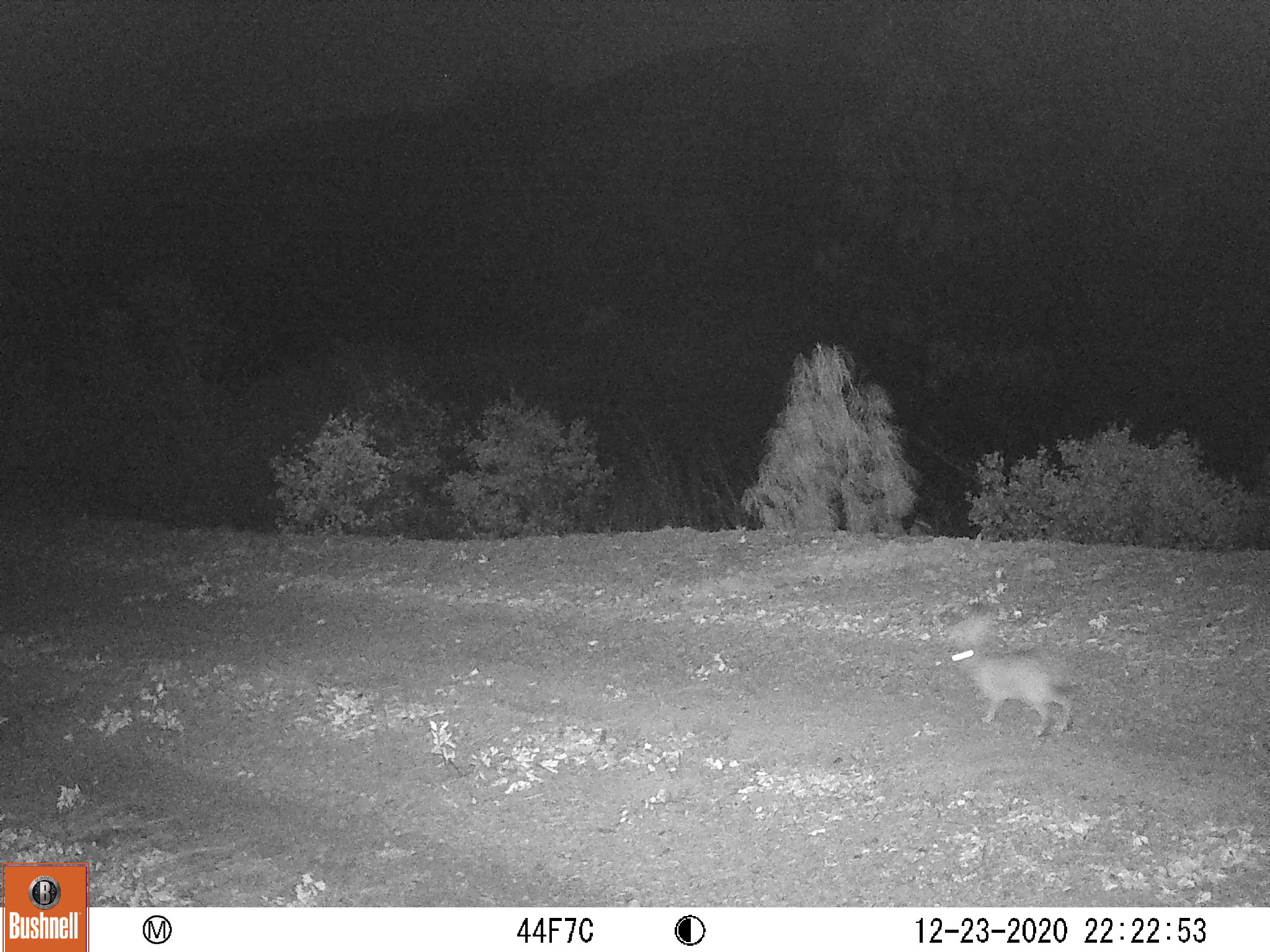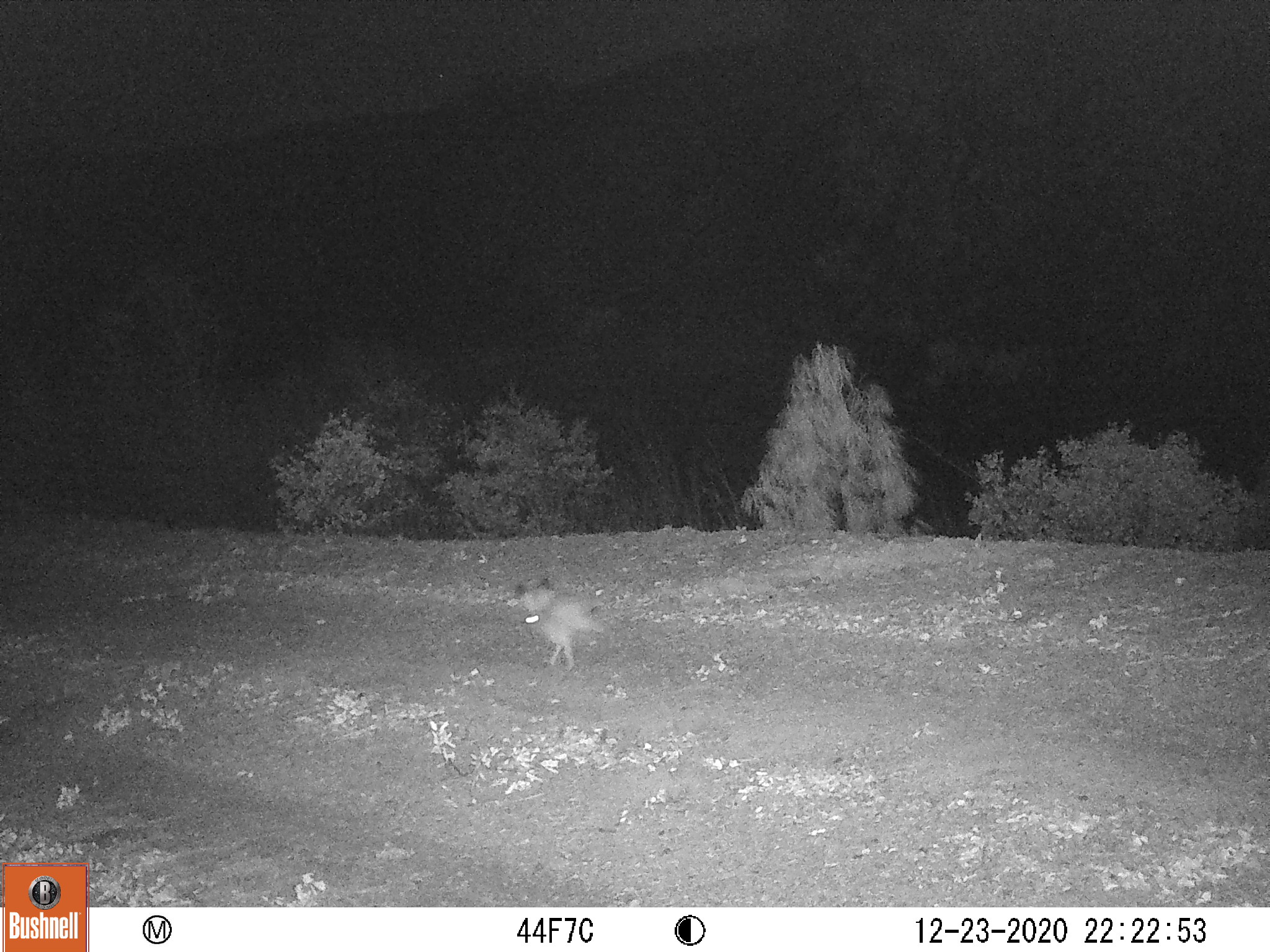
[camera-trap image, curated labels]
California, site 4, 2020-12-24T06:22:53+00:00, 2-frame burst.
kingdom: Animalia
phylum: Chordata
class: Mammalia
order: Lagomorpha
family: Leporidae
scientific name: Leporidae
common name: rabbit